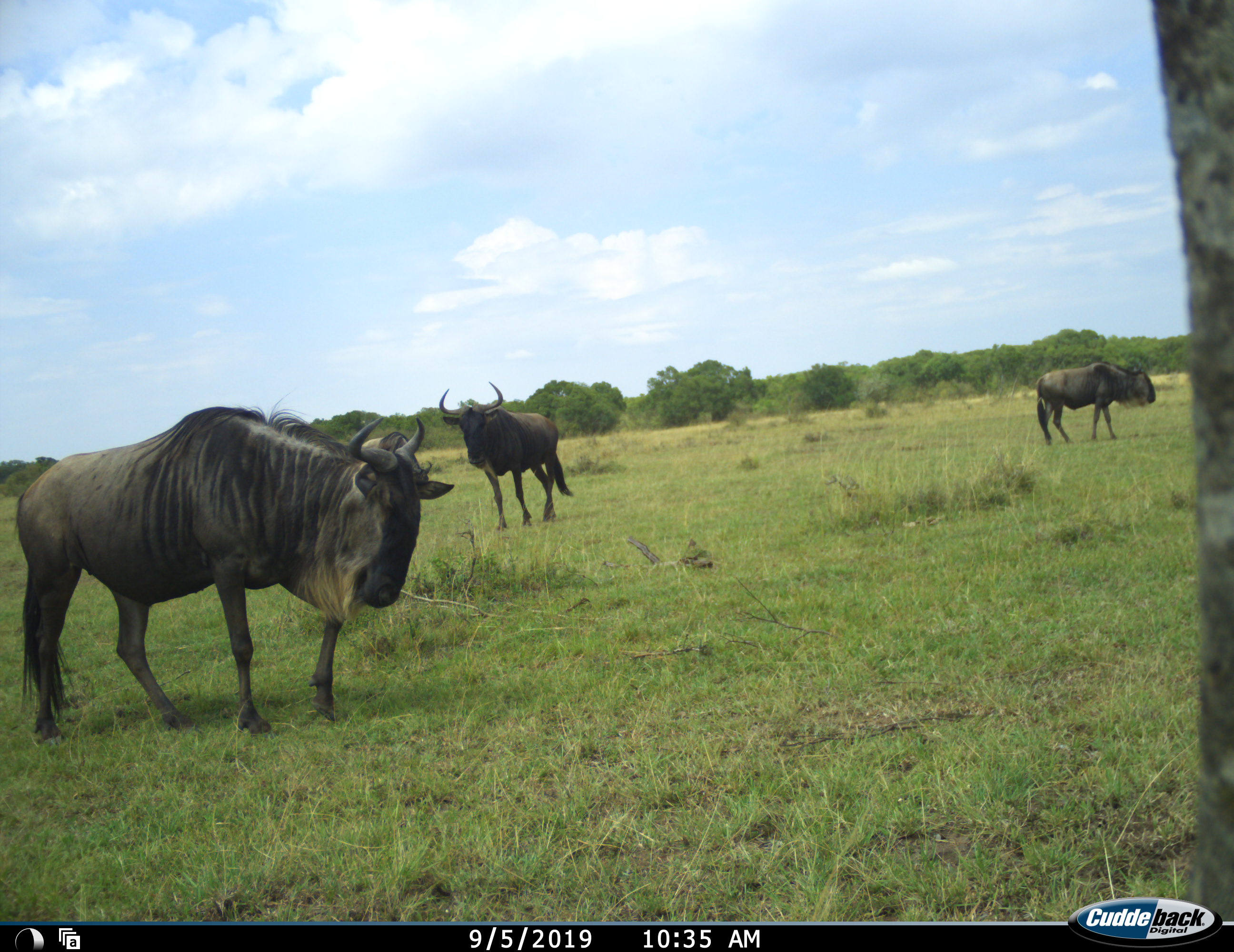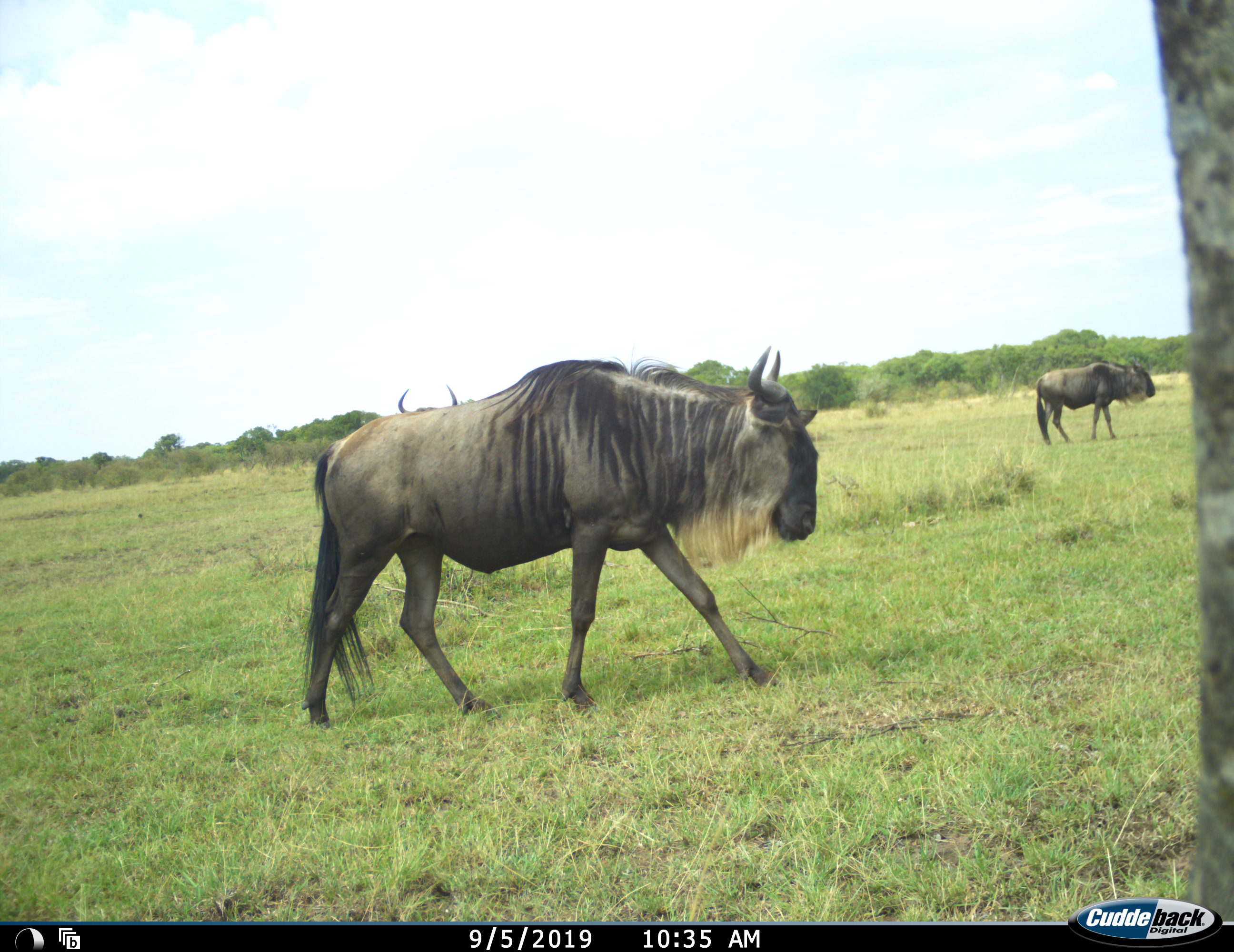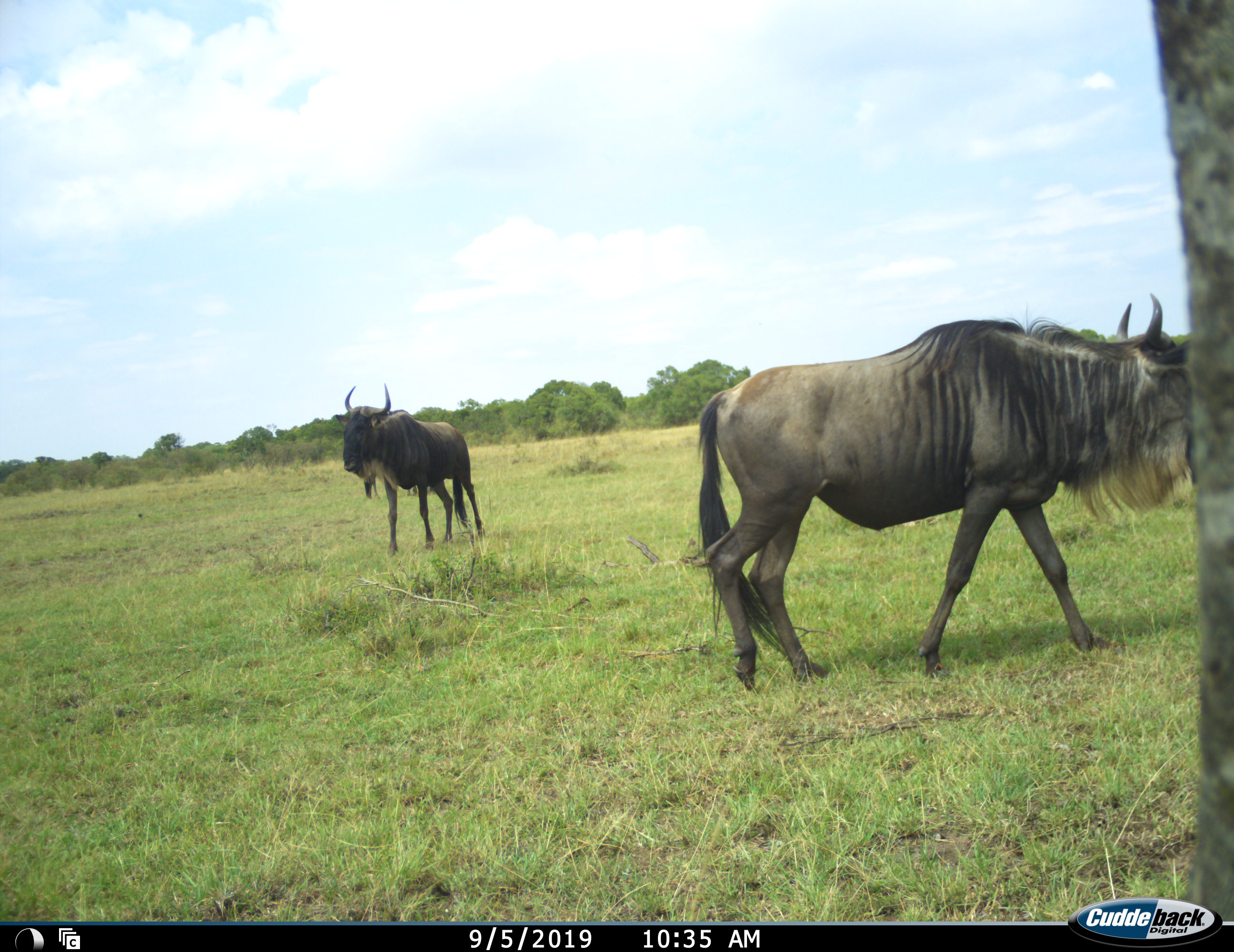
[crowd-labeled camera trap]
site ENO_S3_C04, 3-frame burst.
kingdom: Animalia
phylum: Chordata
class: Mammalia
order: Artiodactyla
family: Bovidae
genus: Connochaetes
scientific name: Connochaetes taurinus taurinus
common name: blue wildebeest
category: wildebeestblue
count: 3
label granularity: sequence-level